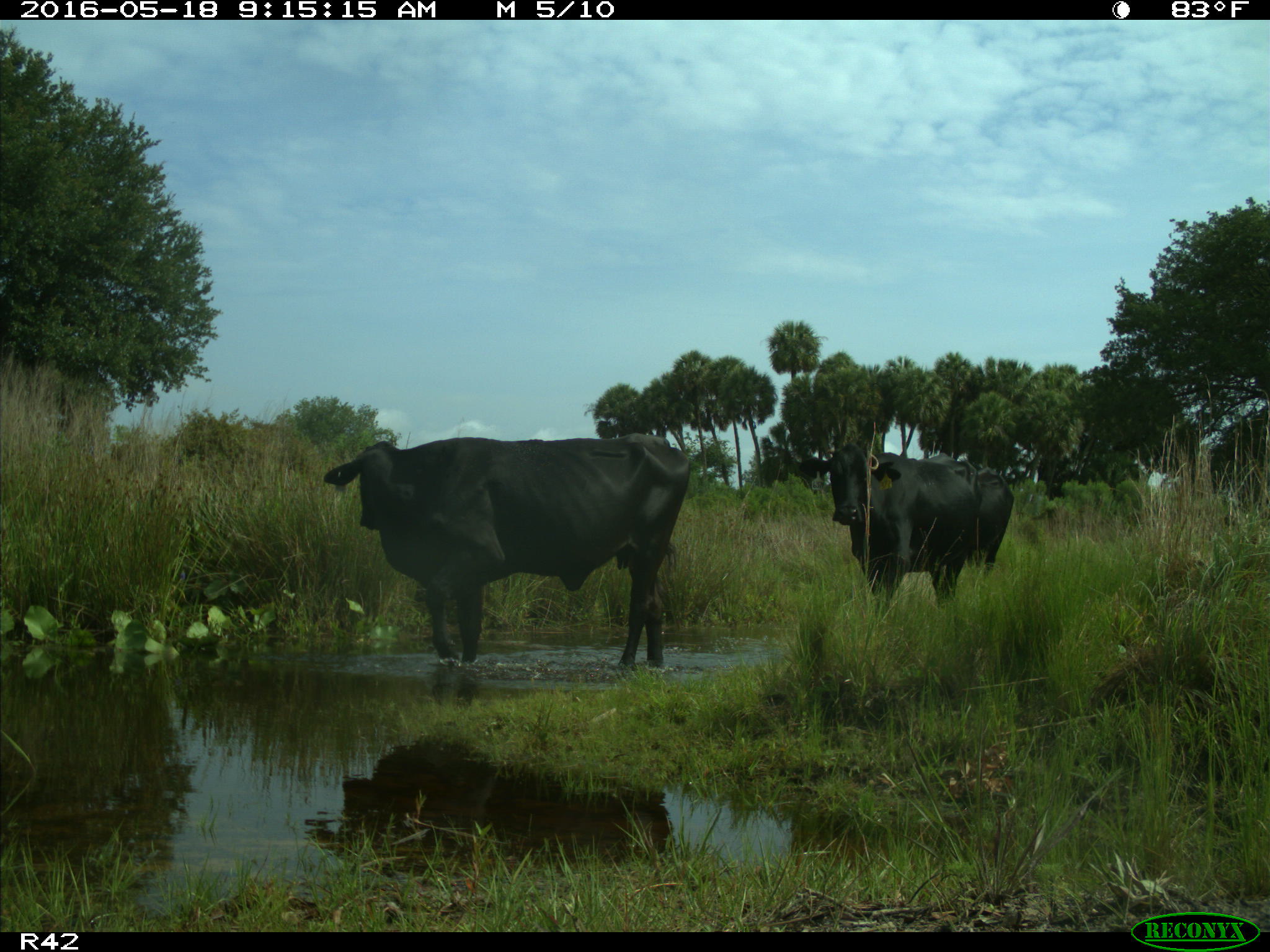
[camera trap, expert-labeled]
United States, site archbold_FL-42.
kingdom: Animalia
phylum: Chordata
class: Mammalia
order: Artiodactyla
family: Bovidae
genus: Bos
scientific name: Bos taurus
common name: domestic cow